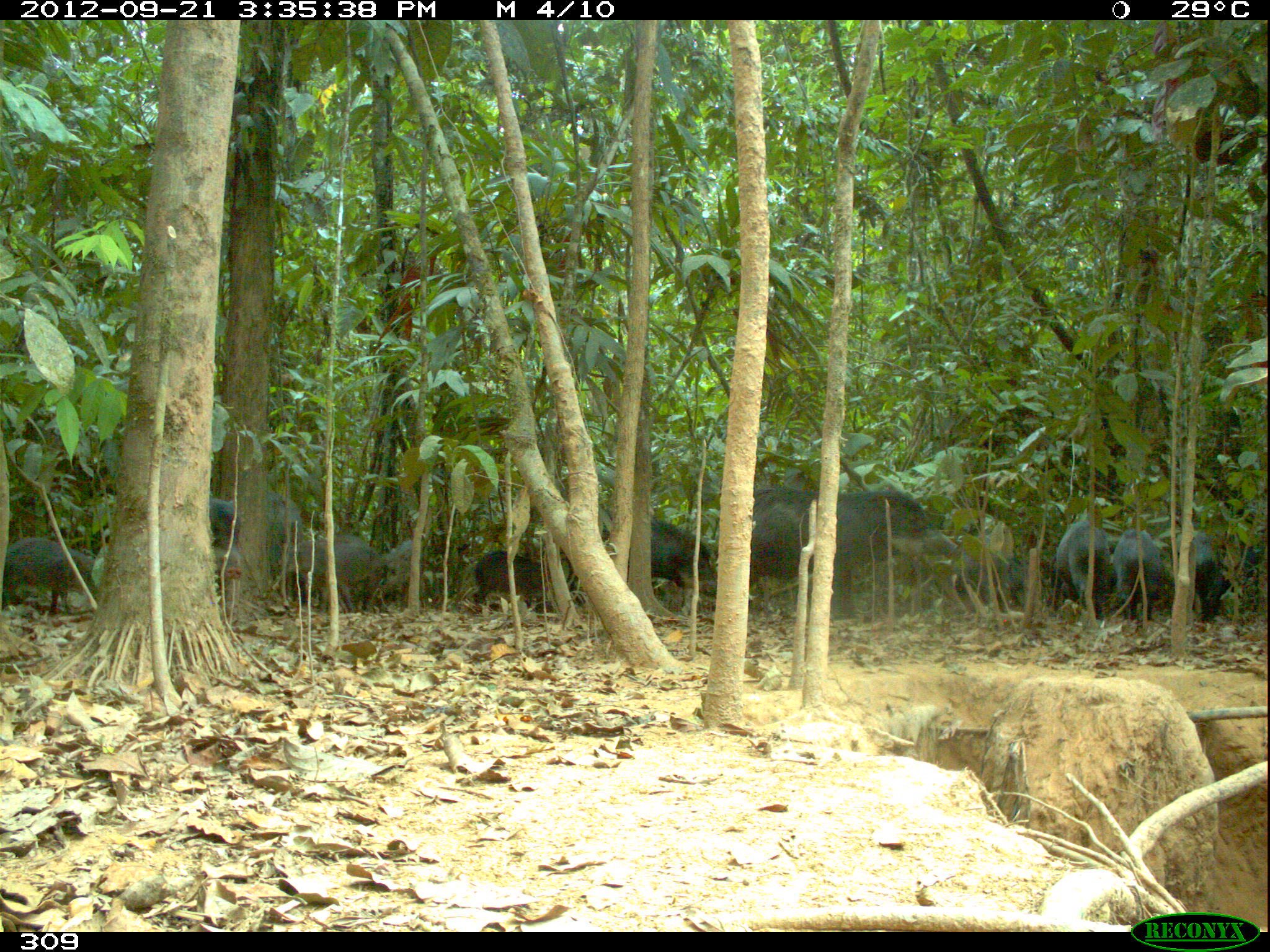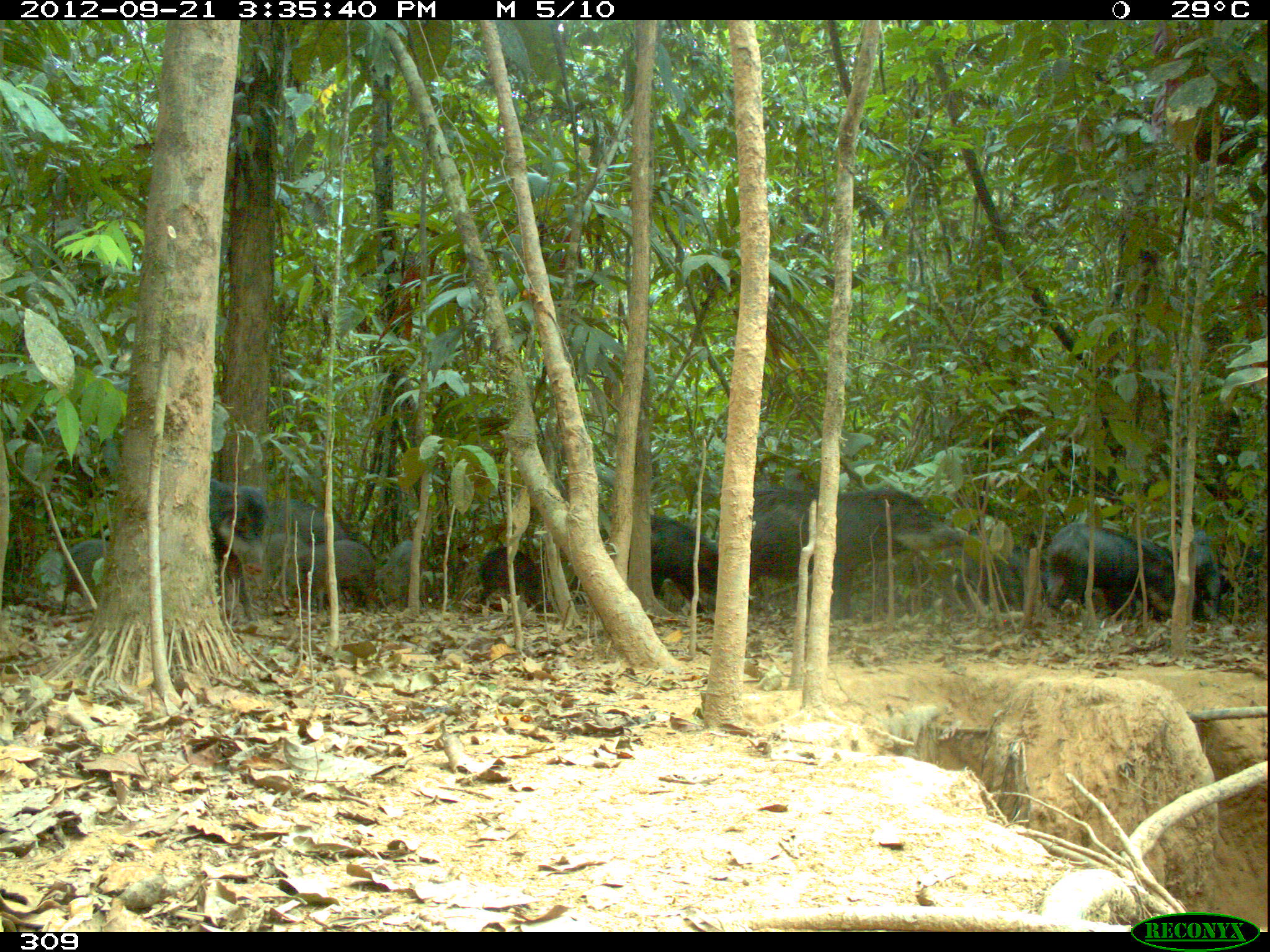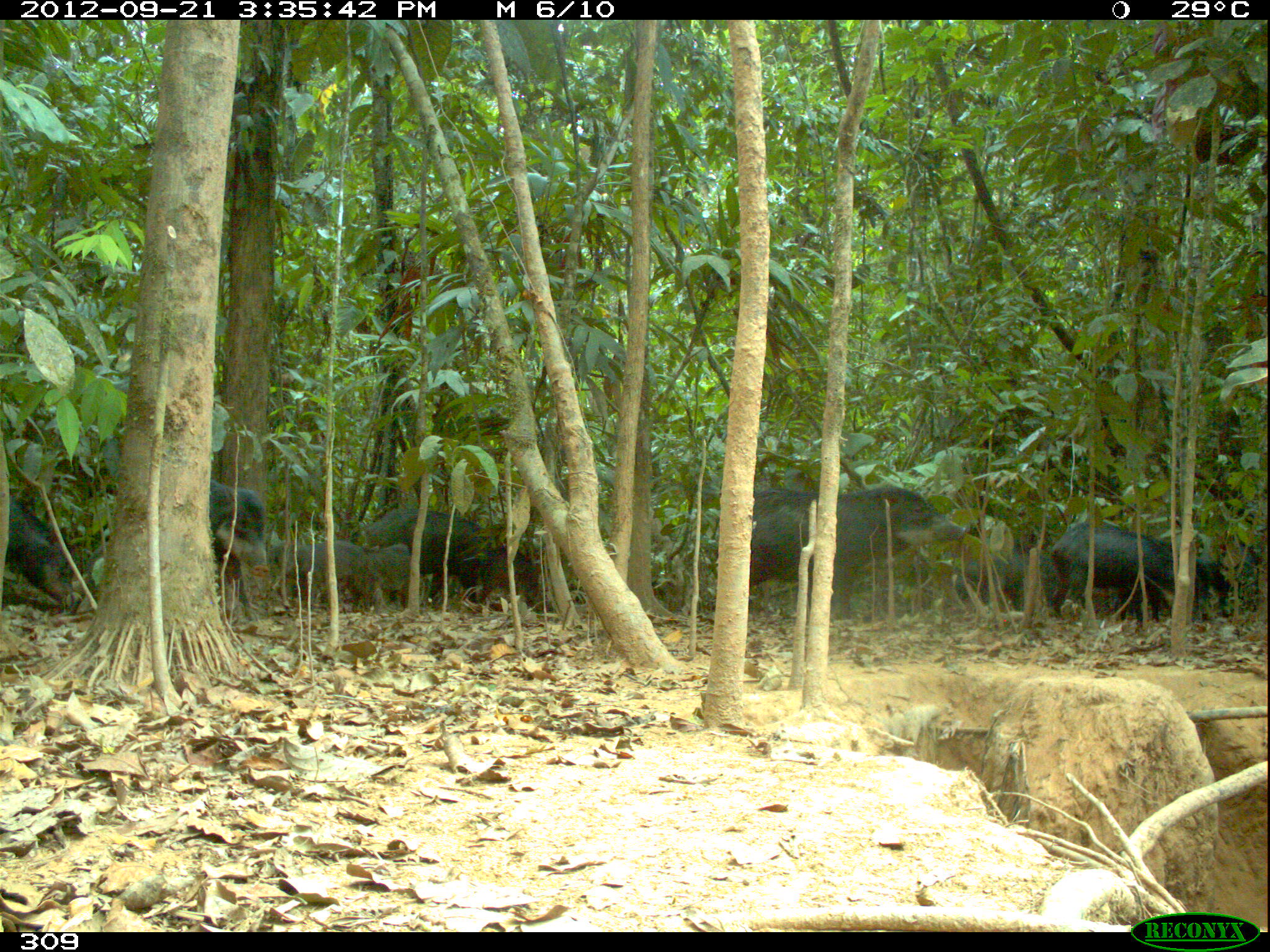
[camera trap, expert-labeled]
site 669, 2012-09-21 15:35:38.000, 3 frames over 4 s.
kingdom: Animalia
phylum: Chordata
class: Mammalia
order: Artiodactyla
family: Tayassuidae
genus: Tayassu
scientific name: Tayassu pecari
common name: white-lipped peccary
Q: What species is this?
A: Tayassu pecari (white-lipped peccary).